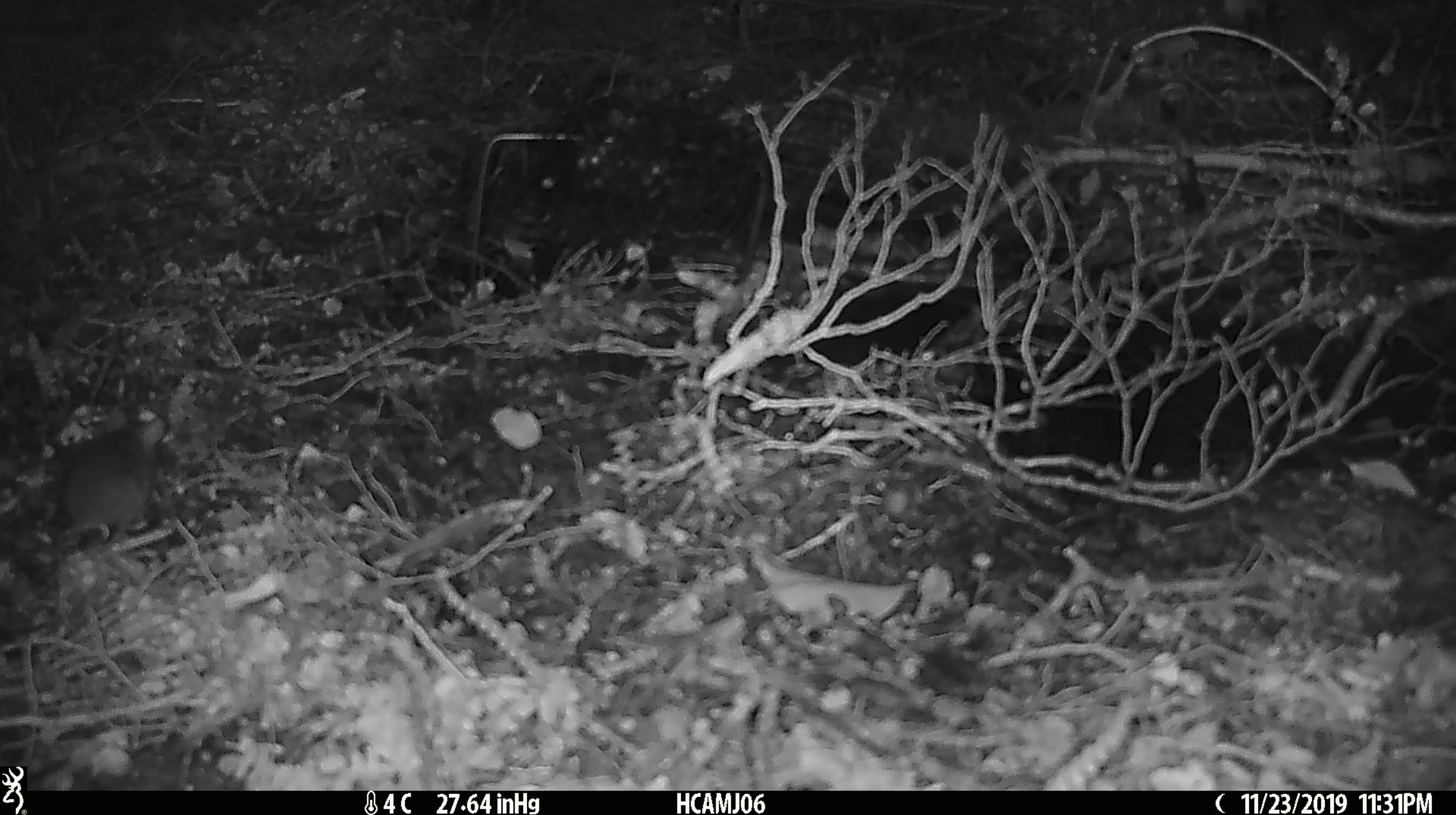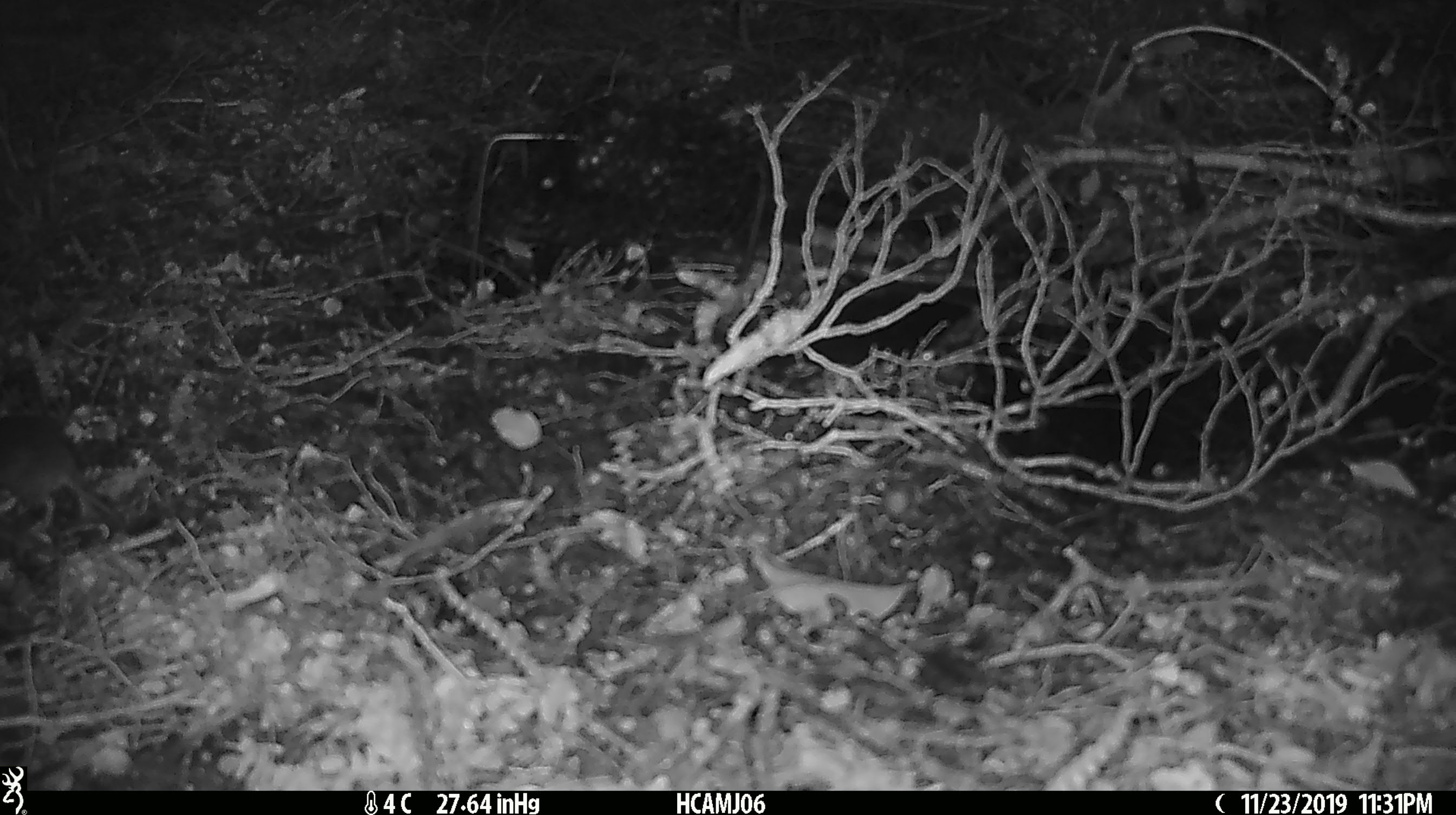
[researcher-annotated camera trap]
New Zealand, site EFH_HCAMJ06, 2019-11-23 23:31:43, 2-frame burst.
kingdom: Animalia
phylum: Chordata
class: Mammalia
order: Rodentia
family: Muridae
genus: Mus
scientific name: Mus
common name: mouse